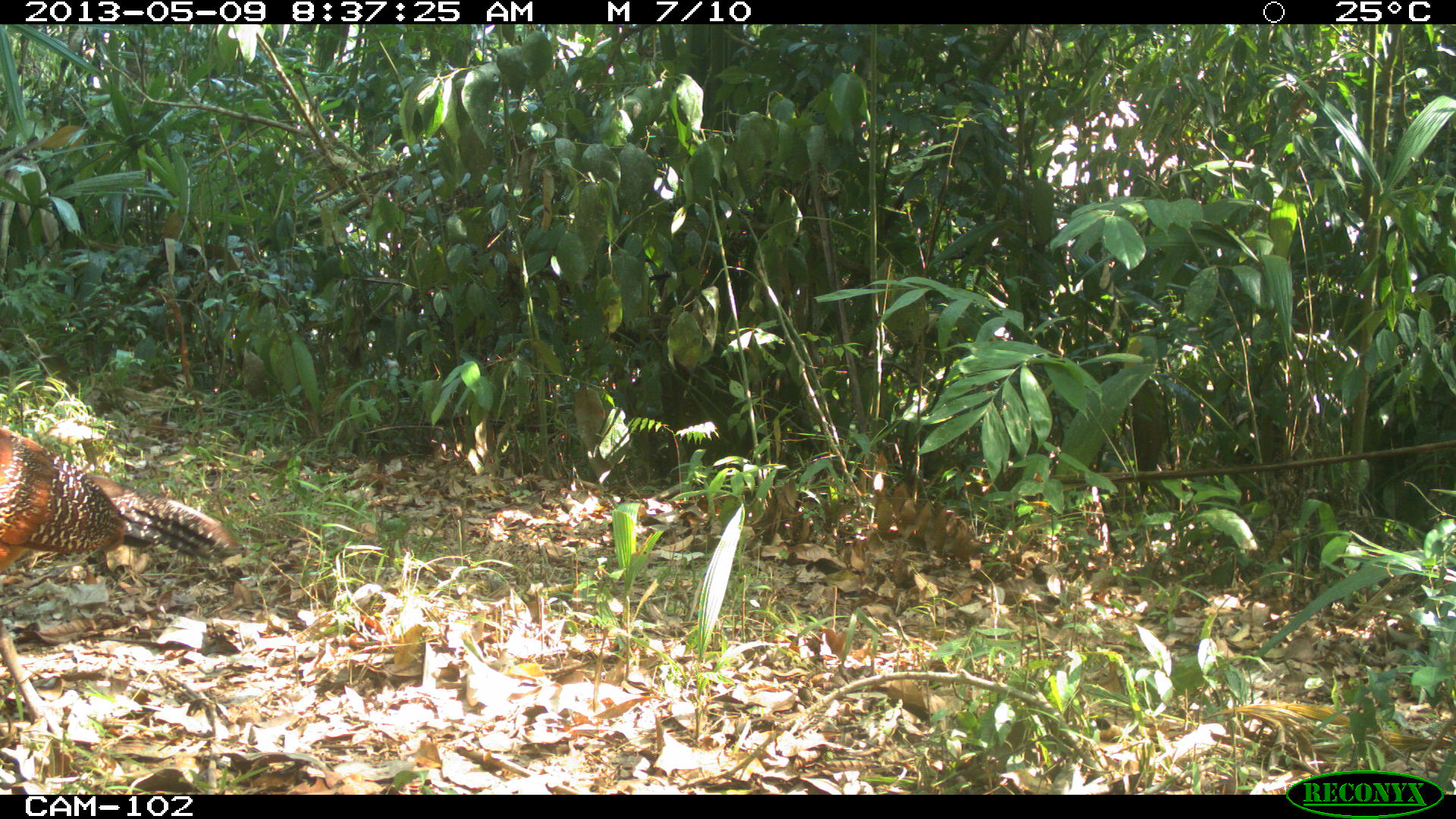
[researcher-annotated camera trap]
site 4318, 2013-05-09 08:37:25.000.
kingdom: Animalia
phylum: Chordata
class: Aves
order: Galliformes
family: Cracidae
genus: Crax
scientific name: Crax rubra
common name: great curassow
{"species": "Crax rubra (great curassow)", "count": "1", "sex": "female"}